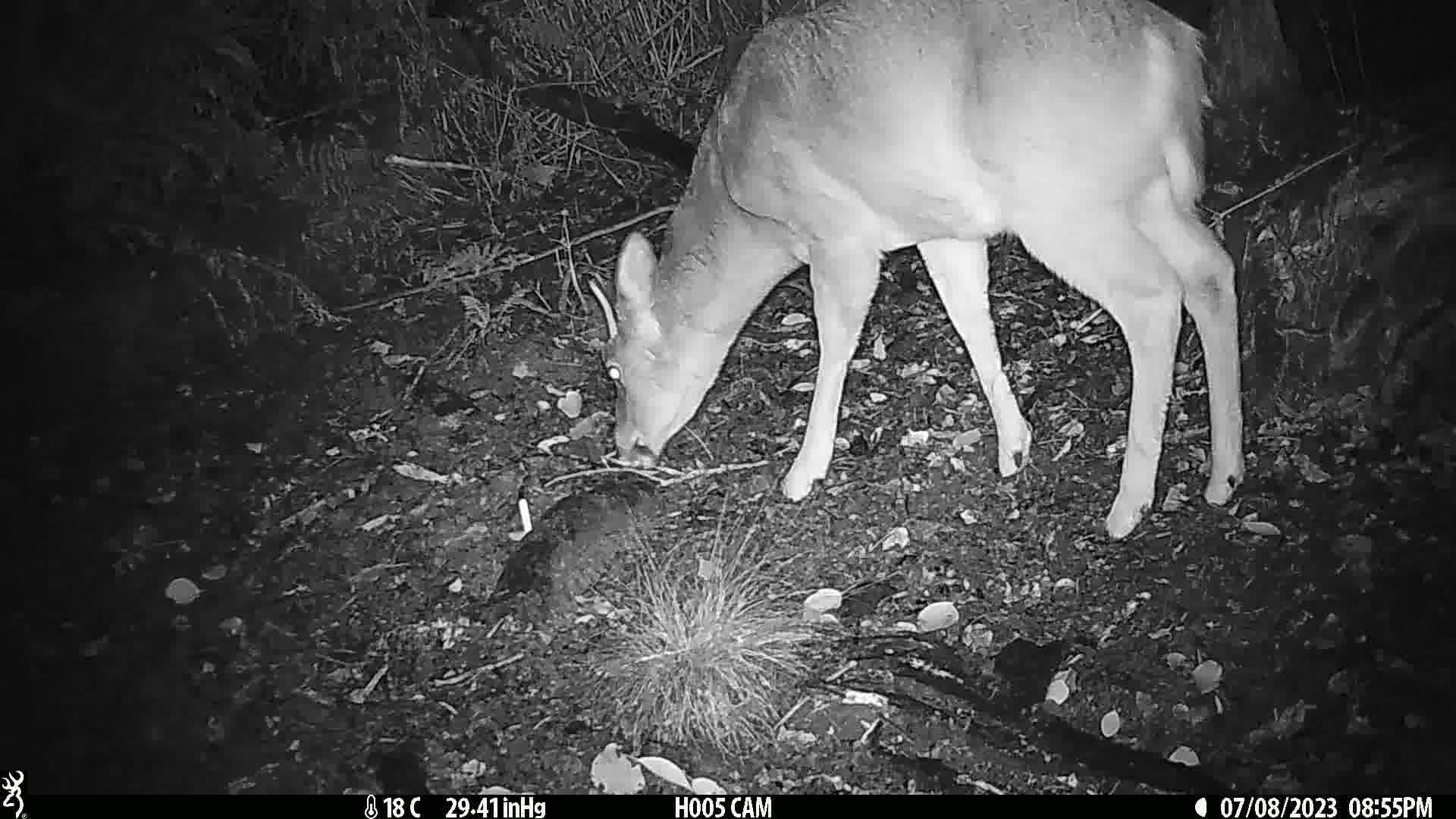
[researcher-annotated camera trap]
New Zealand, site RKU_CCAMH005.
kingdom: Animalia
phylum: Chordata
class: Mammalia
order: Artiodactyla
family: Cervidae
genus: Odocoileus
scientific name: Odocoileus virginianus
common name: white-tailed deer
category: white tailed deer